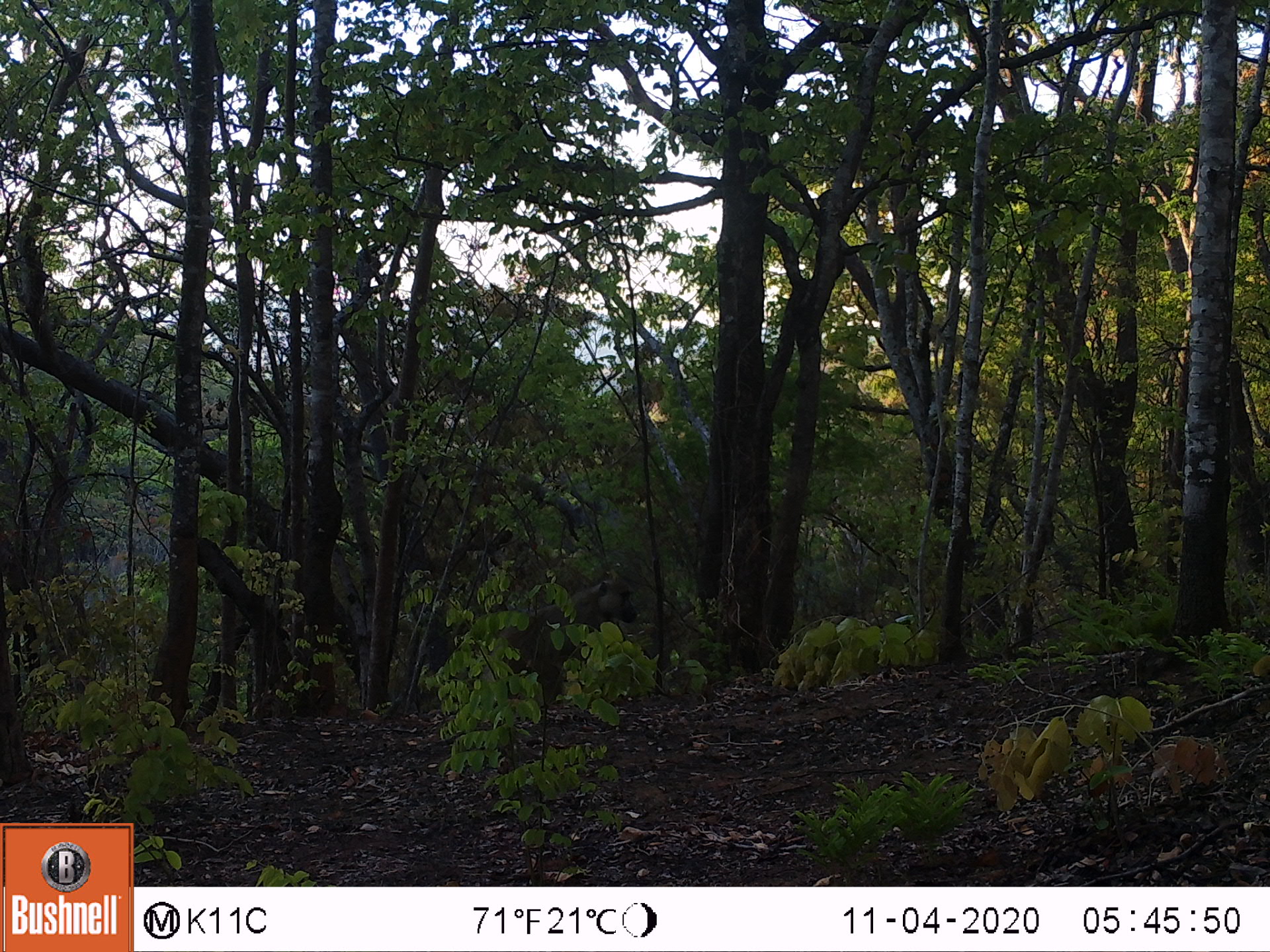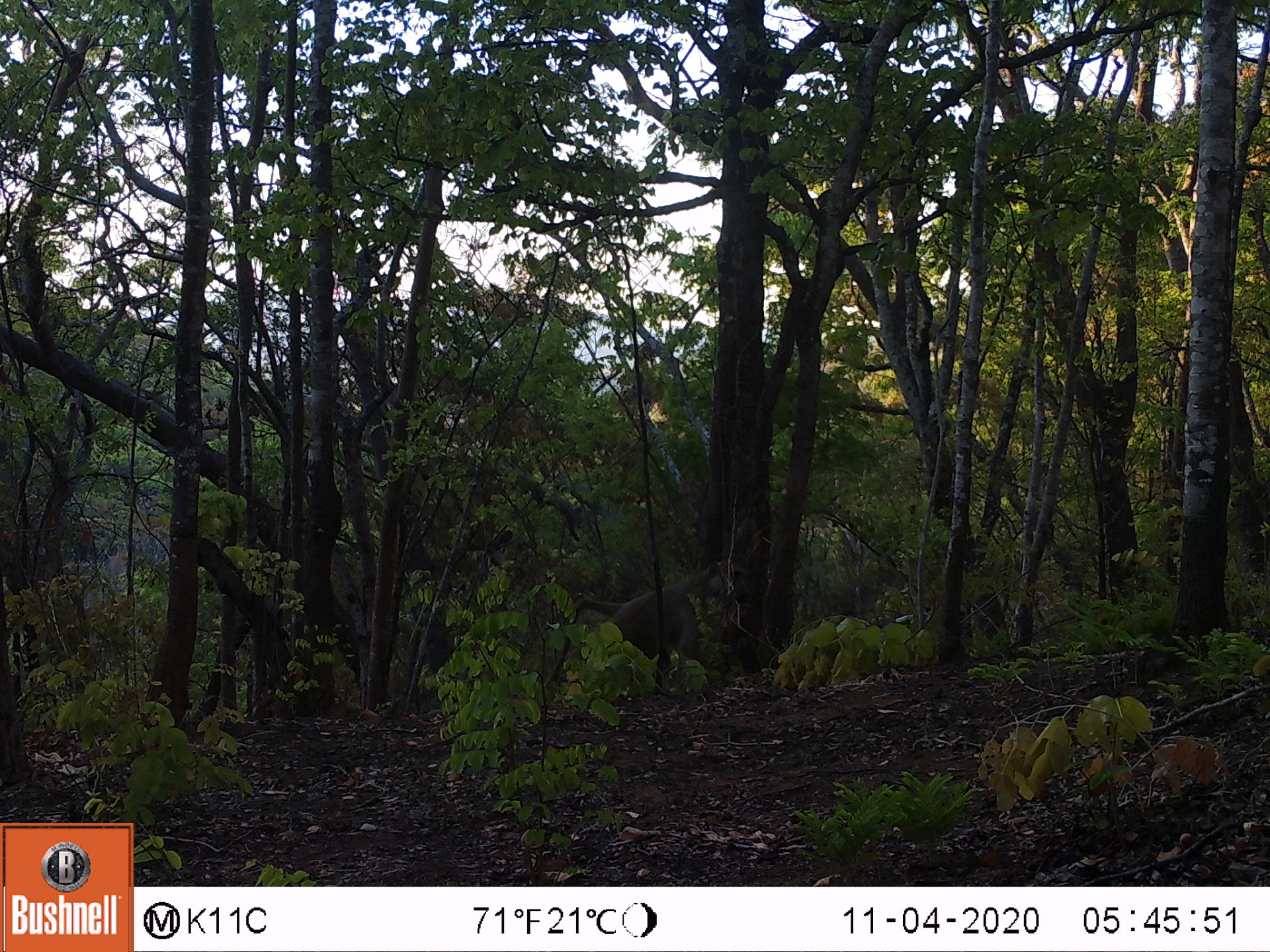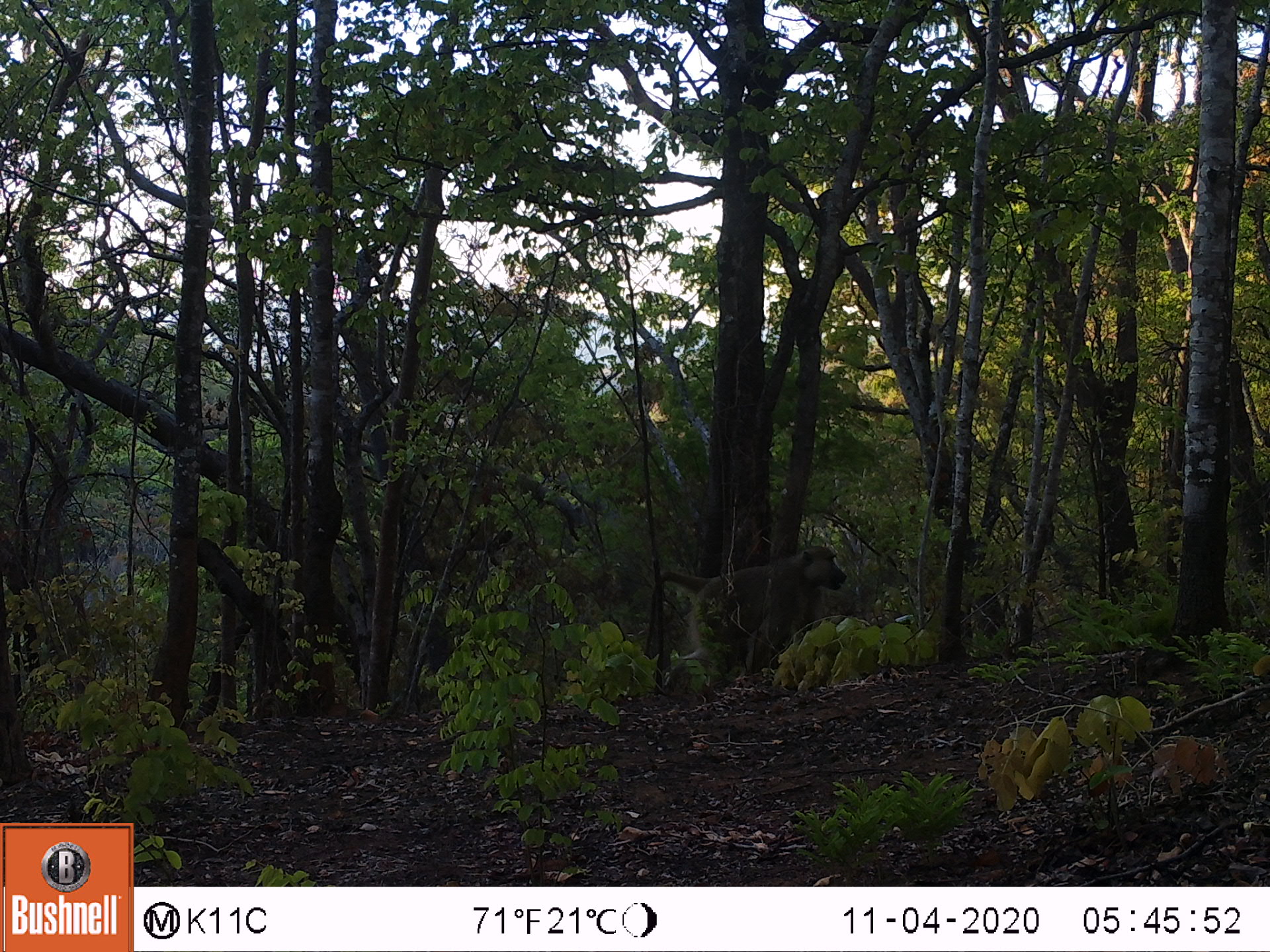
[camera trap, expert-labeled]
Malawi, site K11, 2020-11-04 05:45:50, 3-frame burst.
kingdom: Animalia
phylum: Chordata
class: Mammalia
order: Primates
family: Cercopithecidae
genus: Papio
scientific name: Papio cynocephalus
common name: yellow baboon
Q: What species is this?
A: Yellow baboon (Papio cynocephalus).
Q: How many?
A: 1.